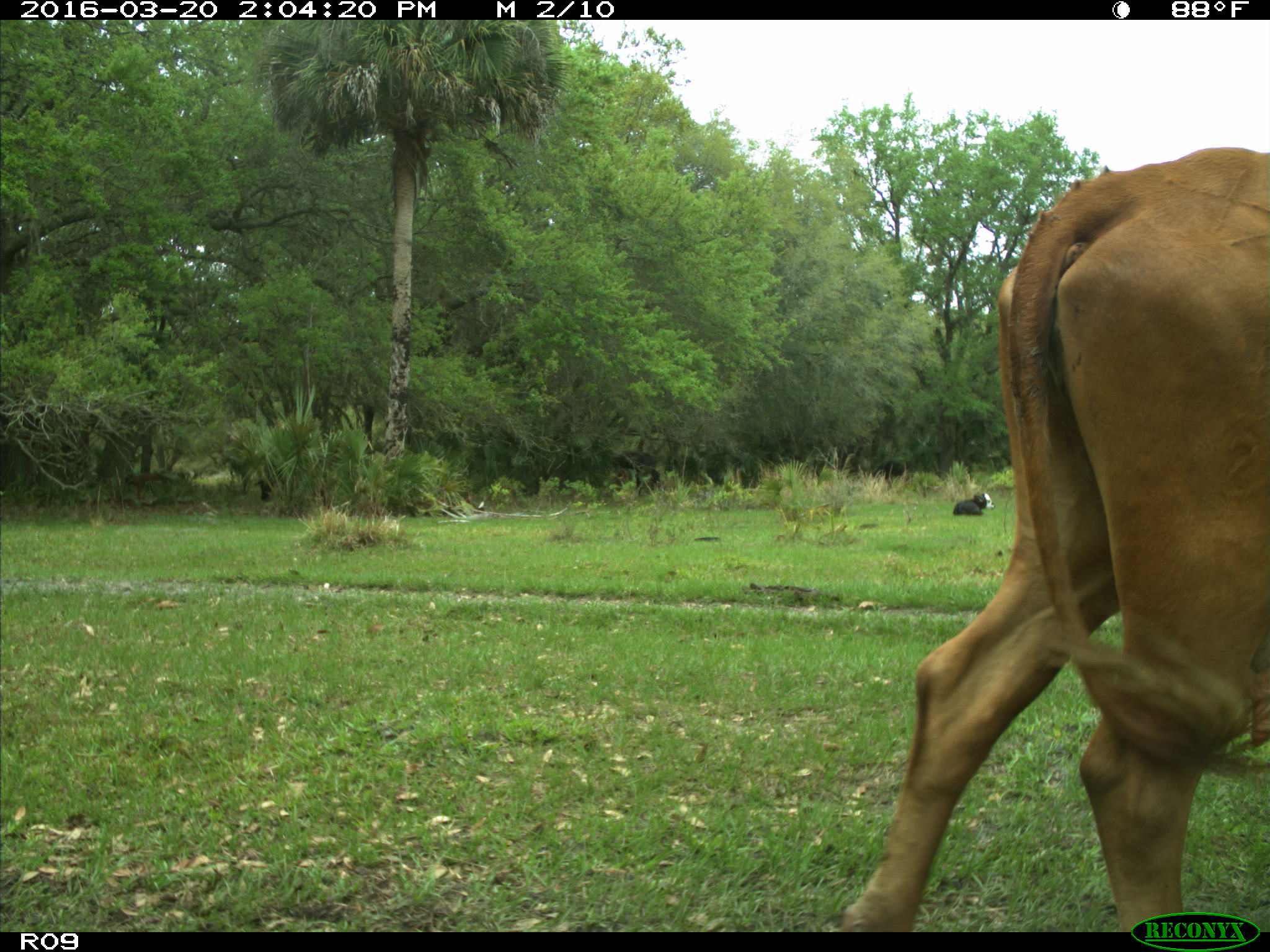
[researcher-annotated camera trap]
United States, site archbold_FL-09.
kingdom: Animalia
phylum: Chordata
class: Mammalia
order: Artiodactyla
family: Bovidae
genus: Bos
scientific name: Bos taurus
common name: domestic cow